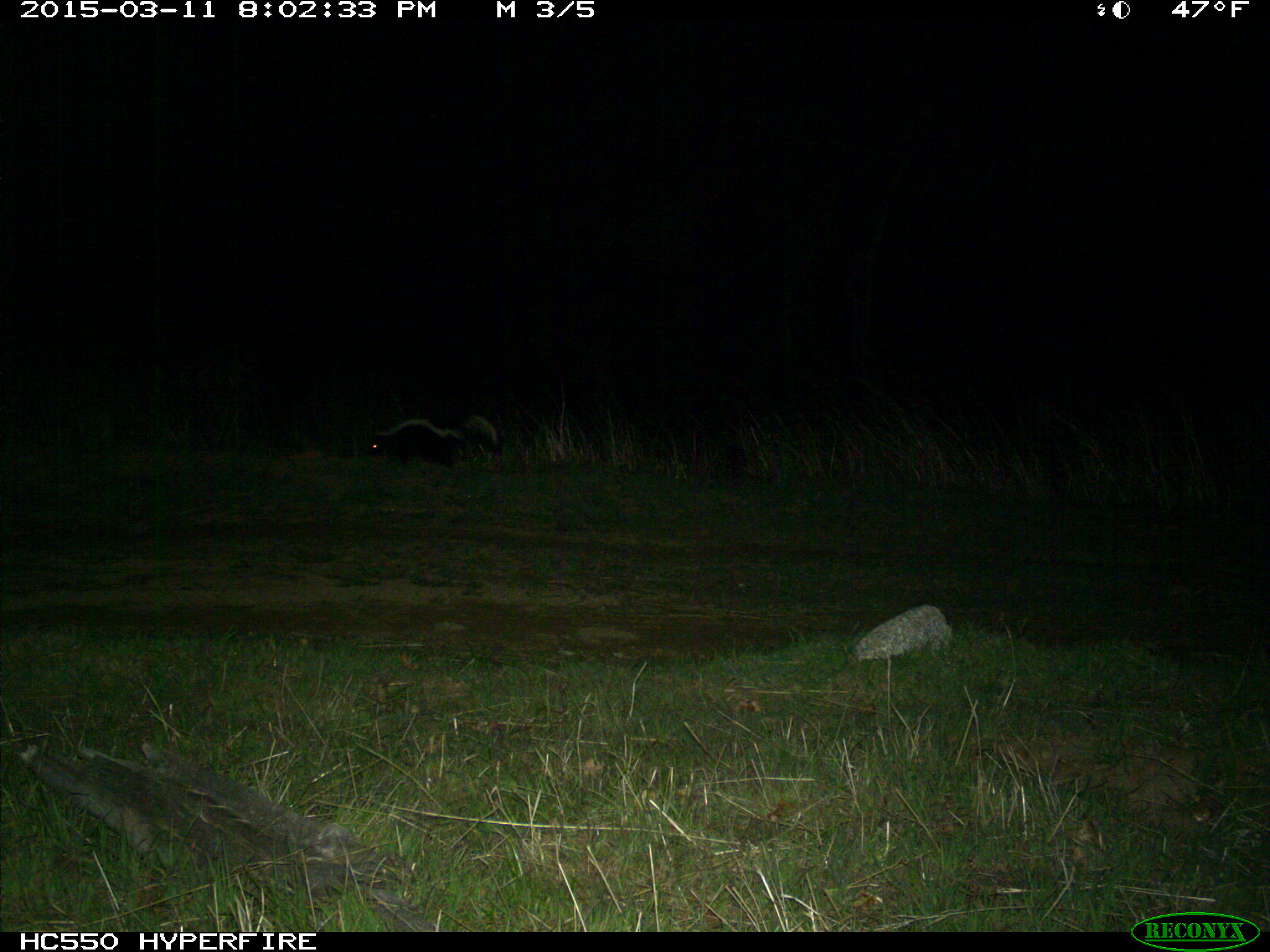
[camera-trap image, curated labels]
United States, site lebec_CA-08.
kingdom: Animalia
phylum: Chordata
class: Mammalia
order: Carnivora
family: Mephitidae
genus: Mephitis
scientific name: Mephitis mephitis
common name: striped skunk